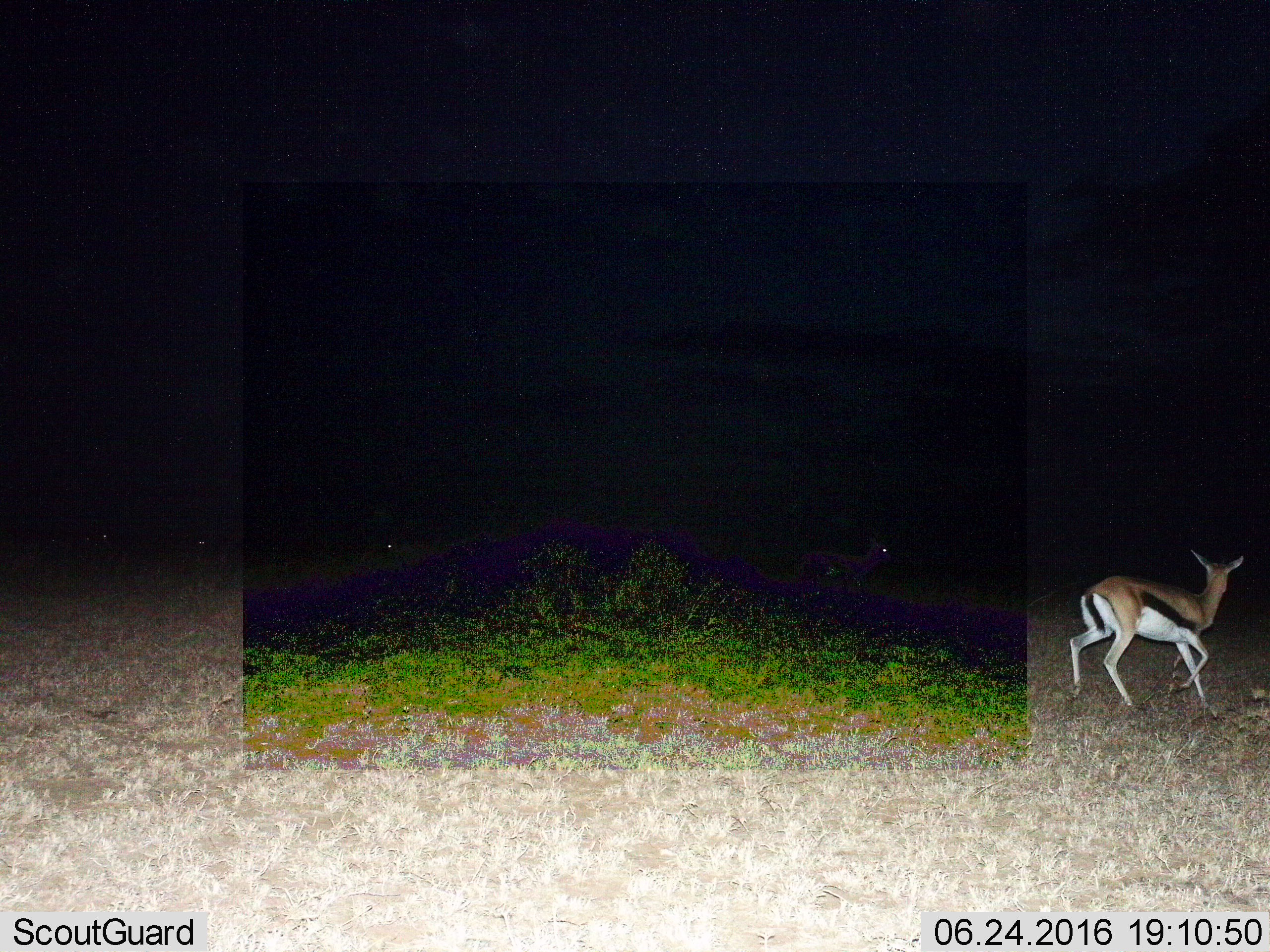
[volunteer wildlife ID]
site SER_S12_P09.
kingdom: Animalia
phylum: Chordata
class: Mammalia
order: Artiodactyla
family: Bovidae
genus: Eudorcas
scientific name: Eudorcas thomsonii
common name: thomson's gazelle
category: gazellethomsons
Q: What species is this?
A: Gazellethomsons (thomson's gazelle) (Eudorcas thomsonii).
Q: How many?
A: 2.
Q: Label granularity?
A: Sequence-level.